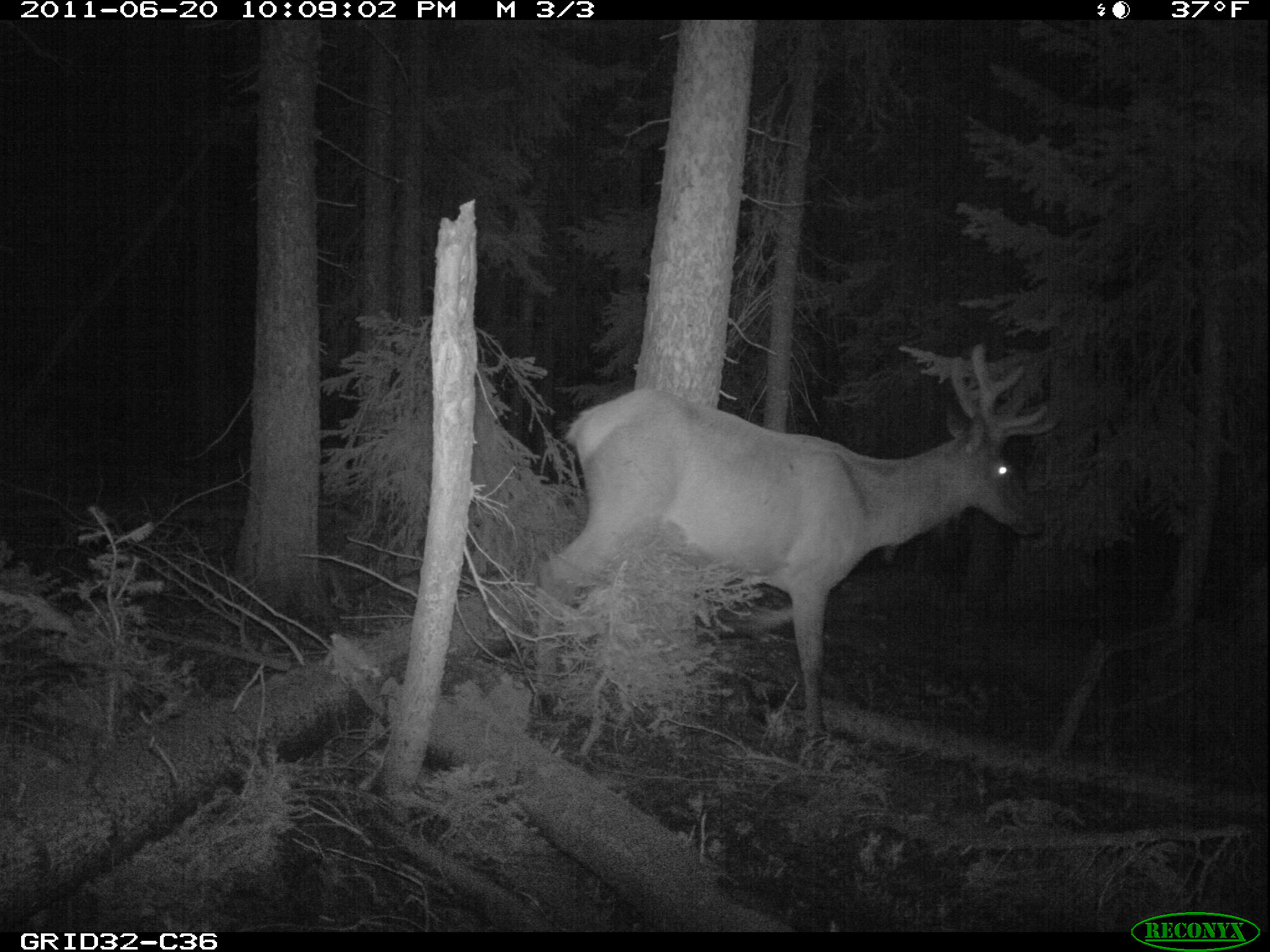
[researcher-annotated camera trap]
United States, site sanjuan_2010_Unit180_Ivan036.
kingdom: Animalia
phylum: Chordata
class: Mammalia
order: Artiodactyla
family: Cervidae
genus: Cervus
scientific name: Cervus elaphus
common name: red deer